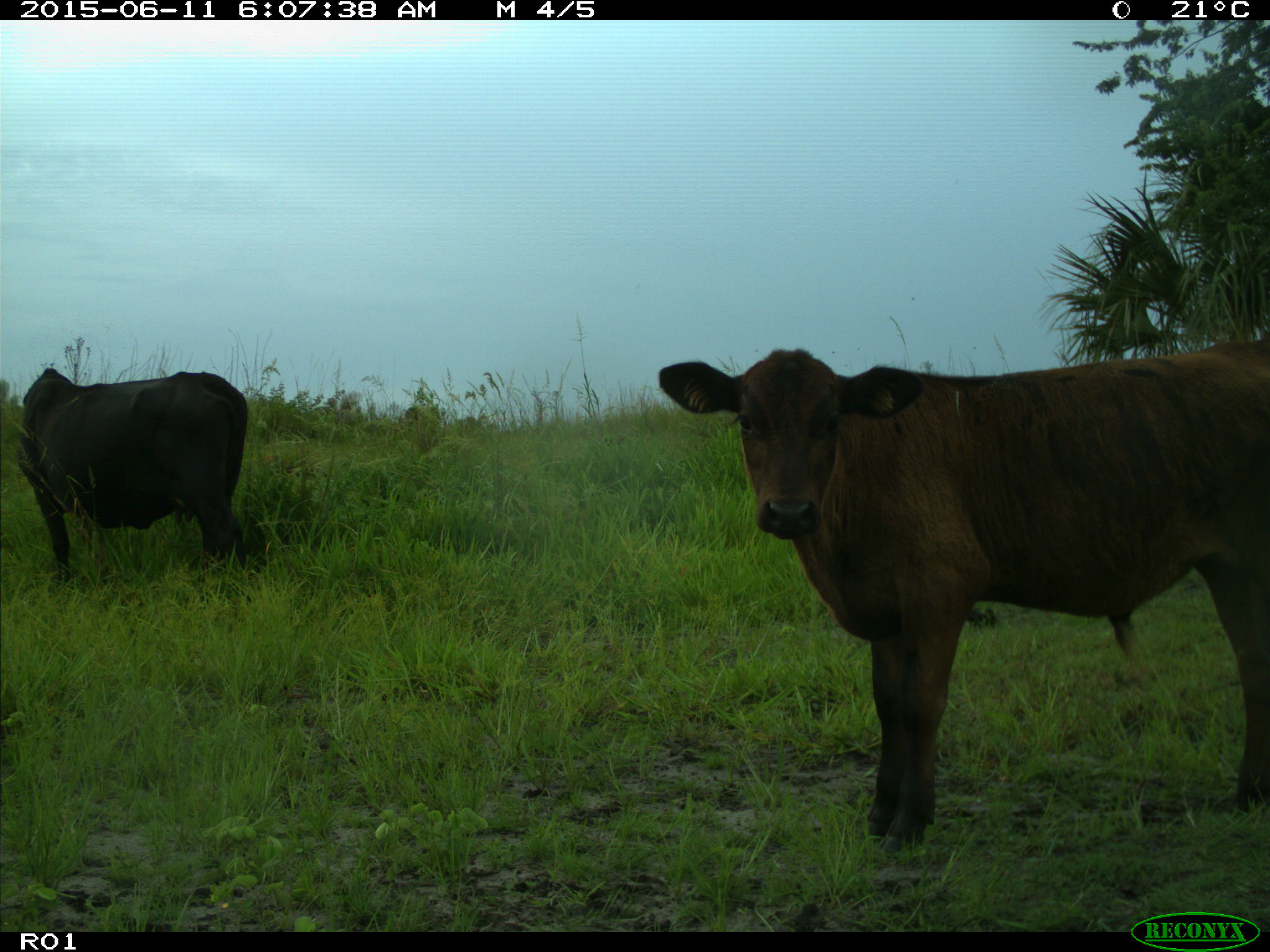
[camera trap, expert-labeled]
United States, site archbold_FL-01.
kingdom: Animalia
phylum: Chordata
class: Mammalia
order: Artiodactyla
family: Bovidae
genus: Bos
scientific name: Bos taurus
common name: domestic cow